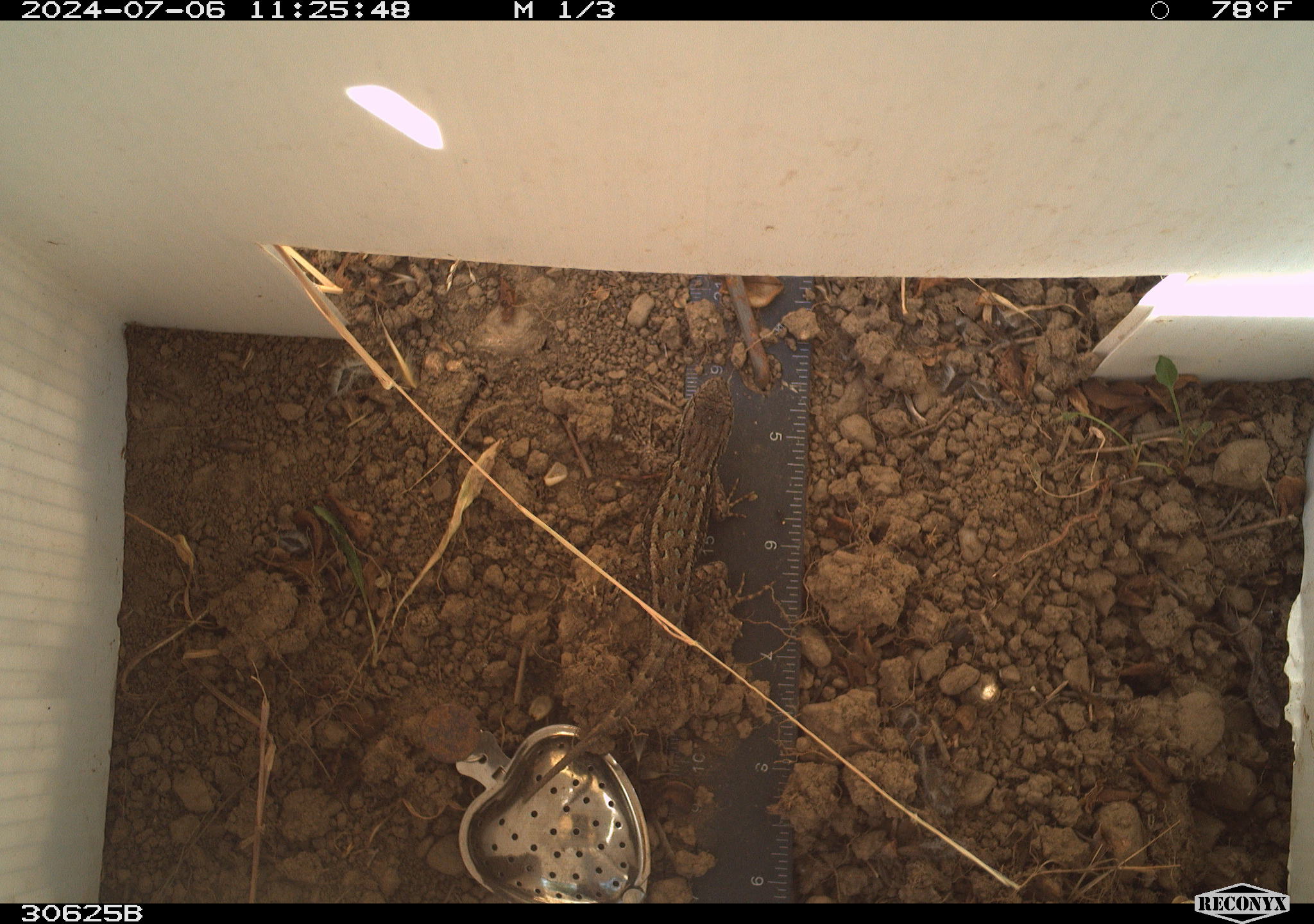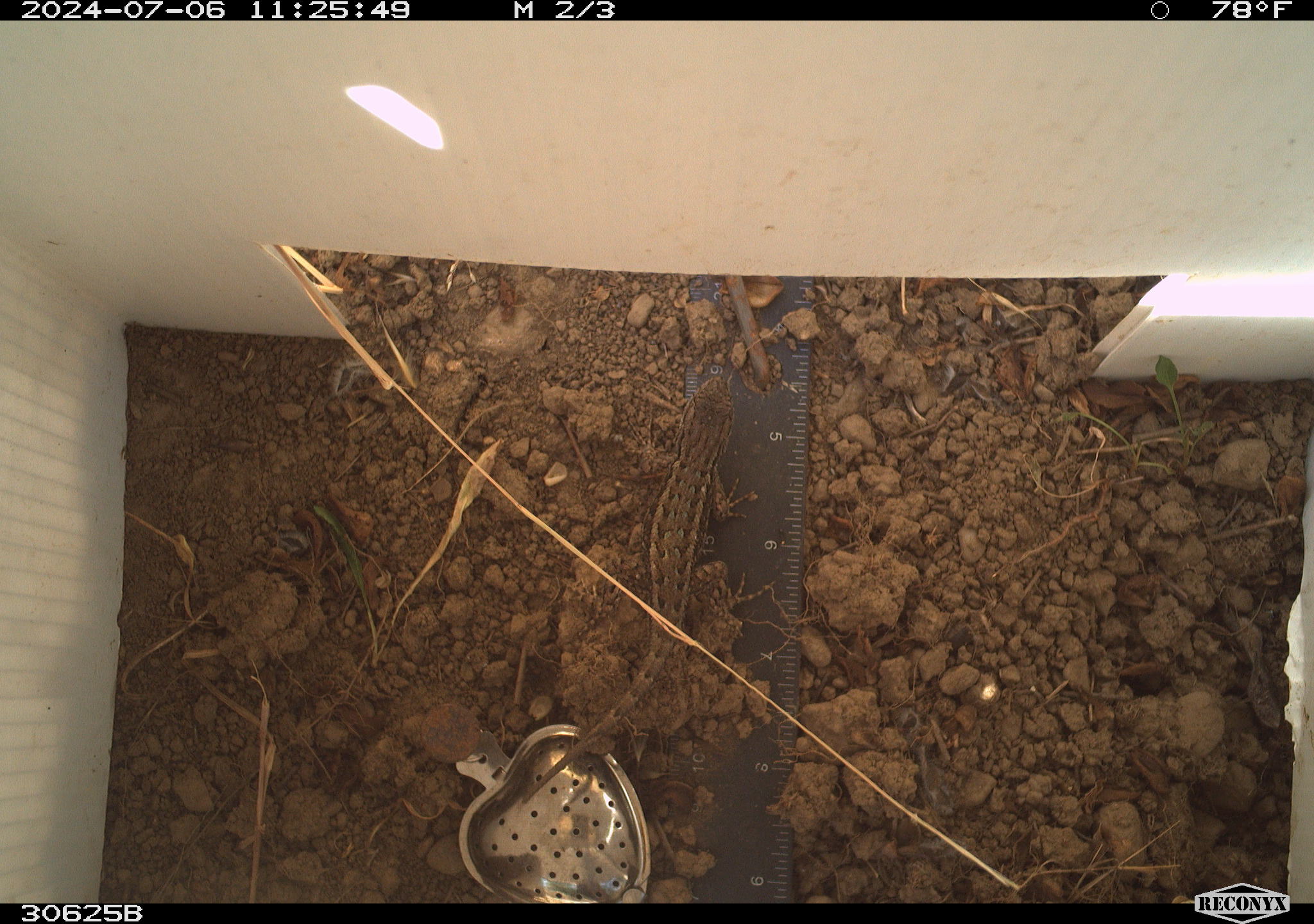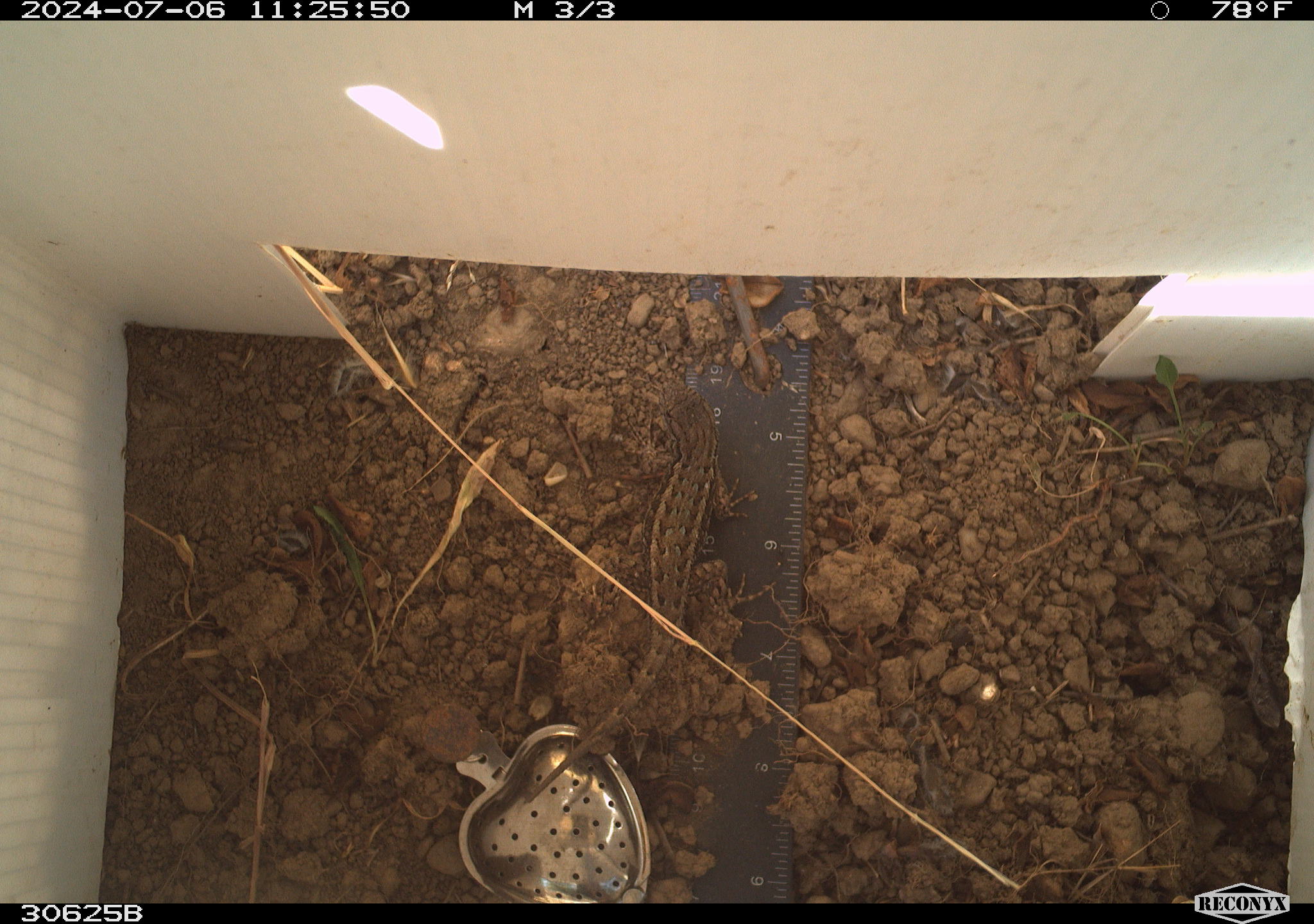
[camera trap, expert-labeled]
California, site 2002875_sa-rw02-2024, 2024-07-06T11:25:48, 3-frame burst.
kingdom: Animalia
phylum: Chordata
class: Reptilia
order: Squamata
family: Phrynosomatidae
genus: Sceloporus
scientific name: Sceloporus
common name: spiny lizards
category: sceloporus species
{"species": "sceloporus species (spiny lizards) (Sceloporus)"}